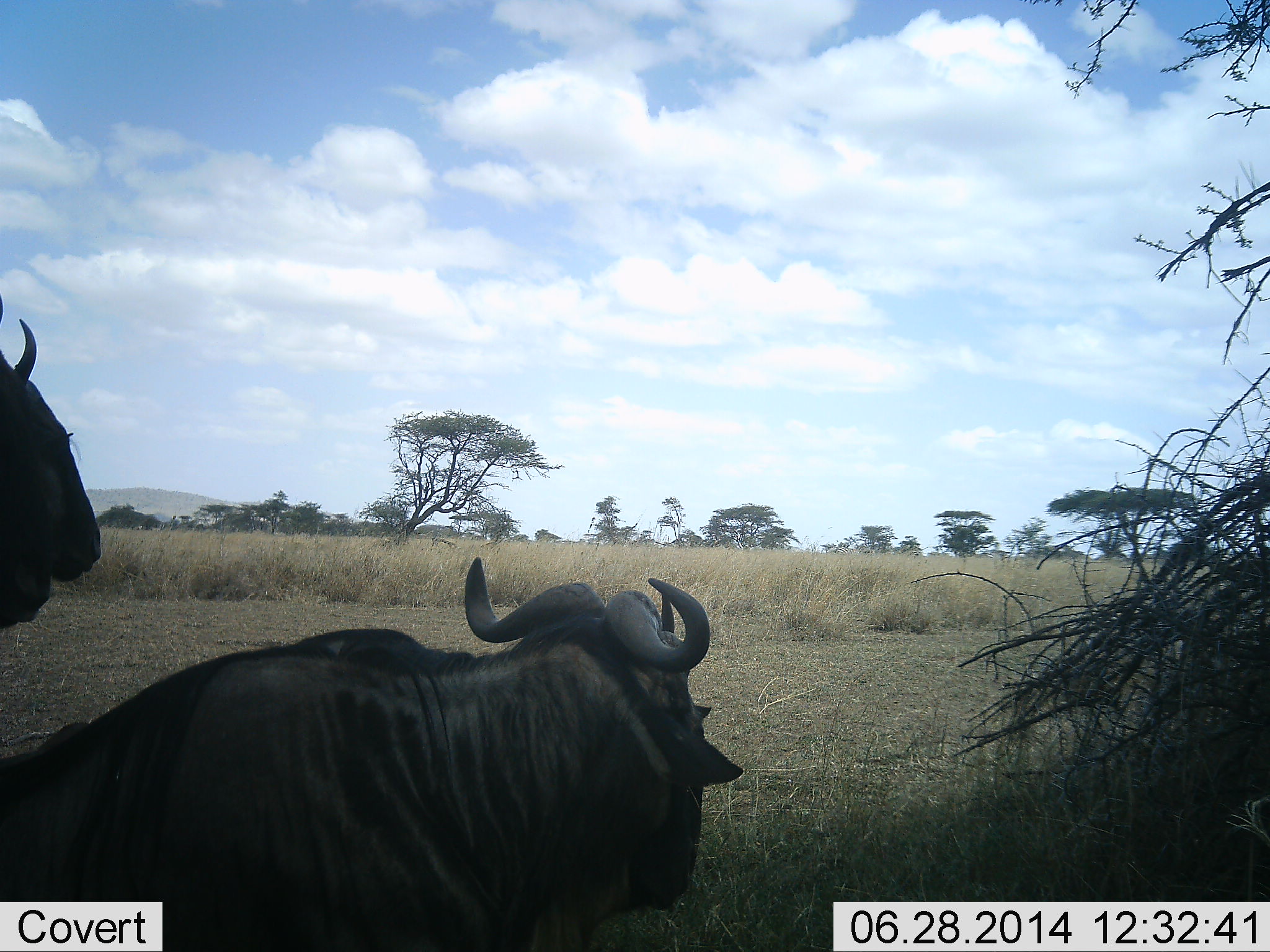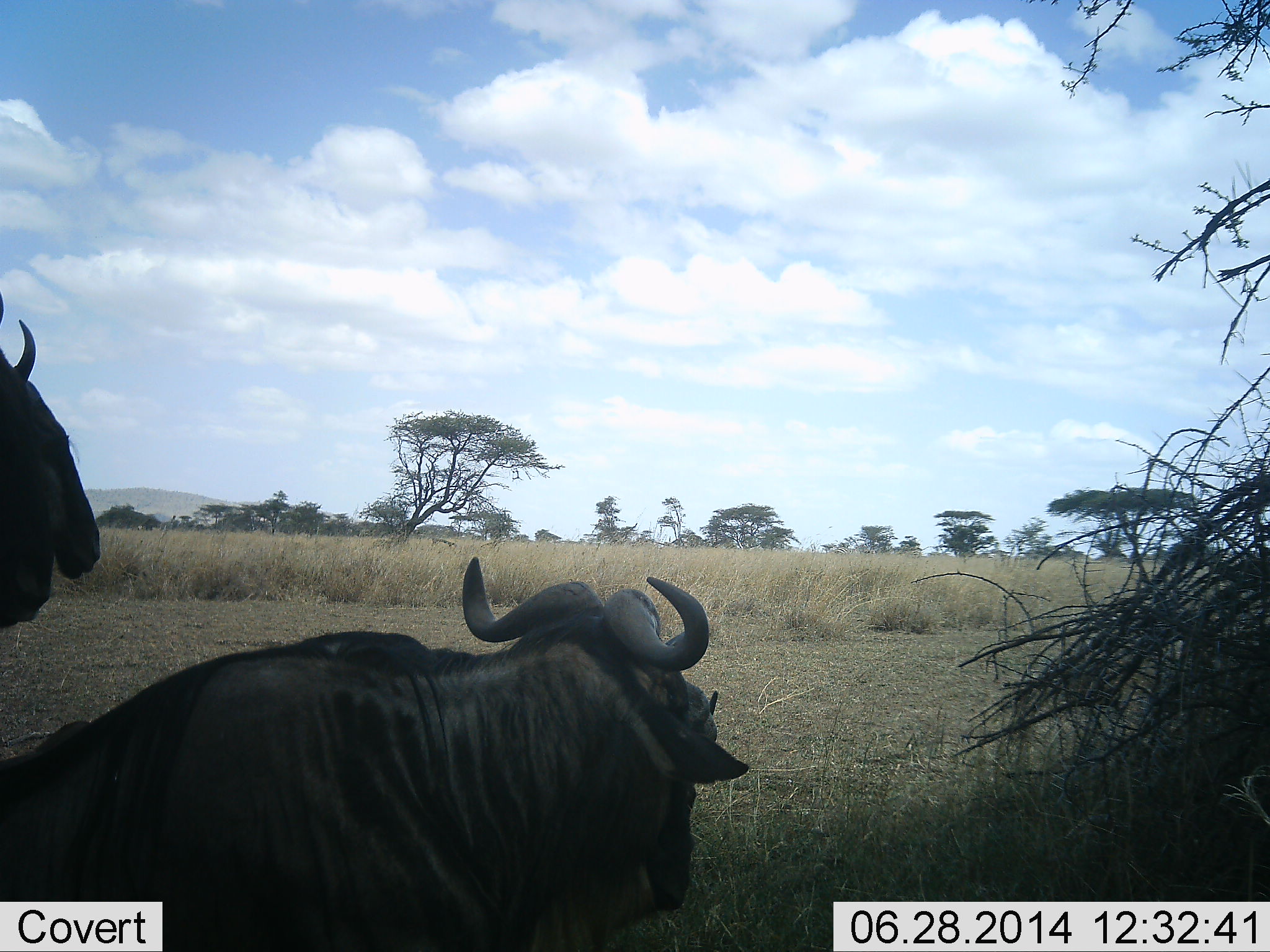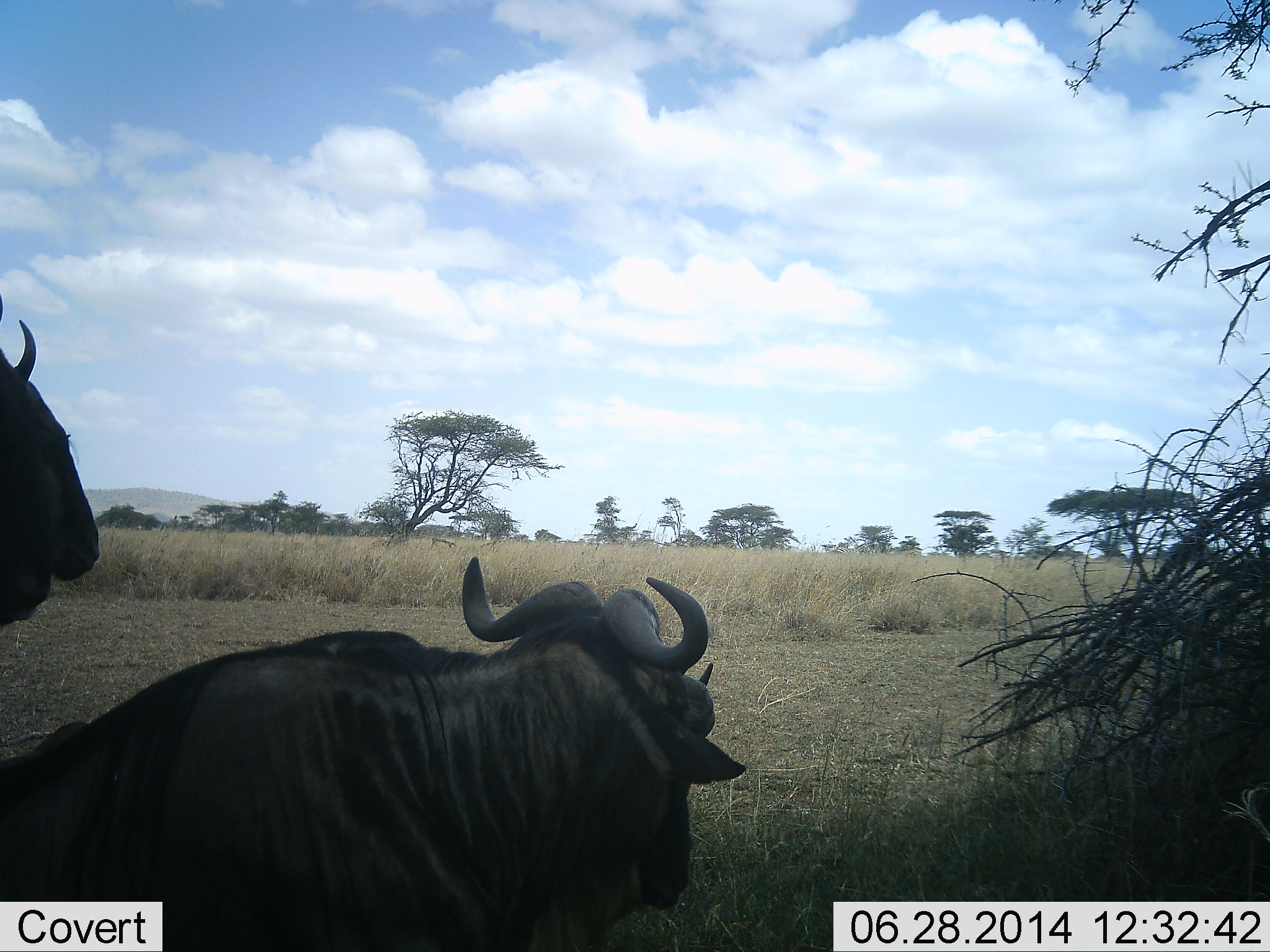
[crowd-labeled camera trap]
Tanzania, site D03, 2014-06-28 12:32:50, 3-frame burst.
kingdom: Animalia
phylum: Chordata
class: Mammalia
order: Artiodactyla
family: Bovidae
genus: Connochaetes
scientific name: Connochaetes taurinus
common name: blue wildebeest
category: wildebeest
Wildebeest (blue wildebeest) (Connochaetes taurinus), count 2. Behavior (volunteer vote fractions): standing 60%, resting 80%, moving 0%, interacting 0%. Young present (vote fraction): 0%. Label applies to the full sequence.